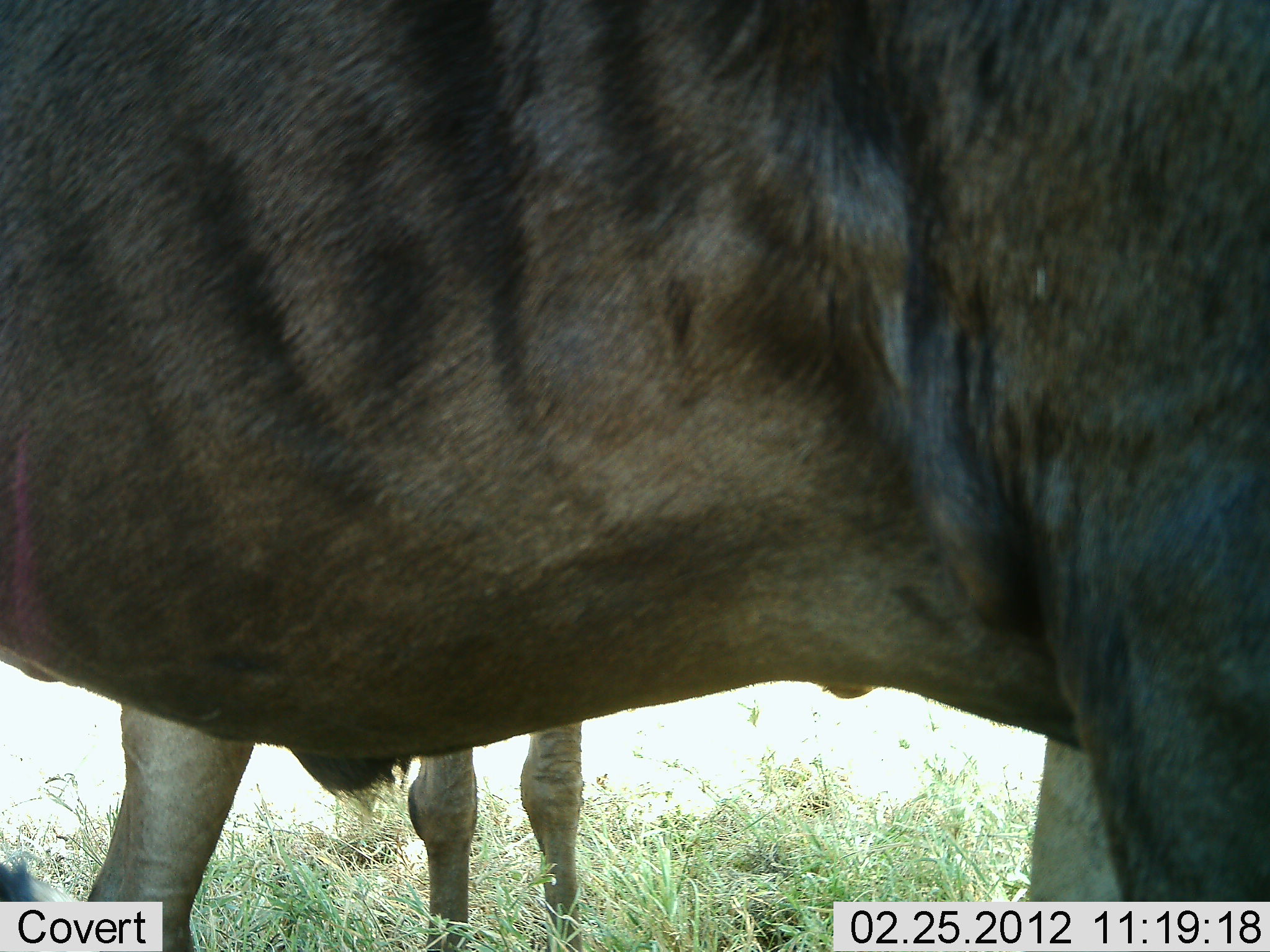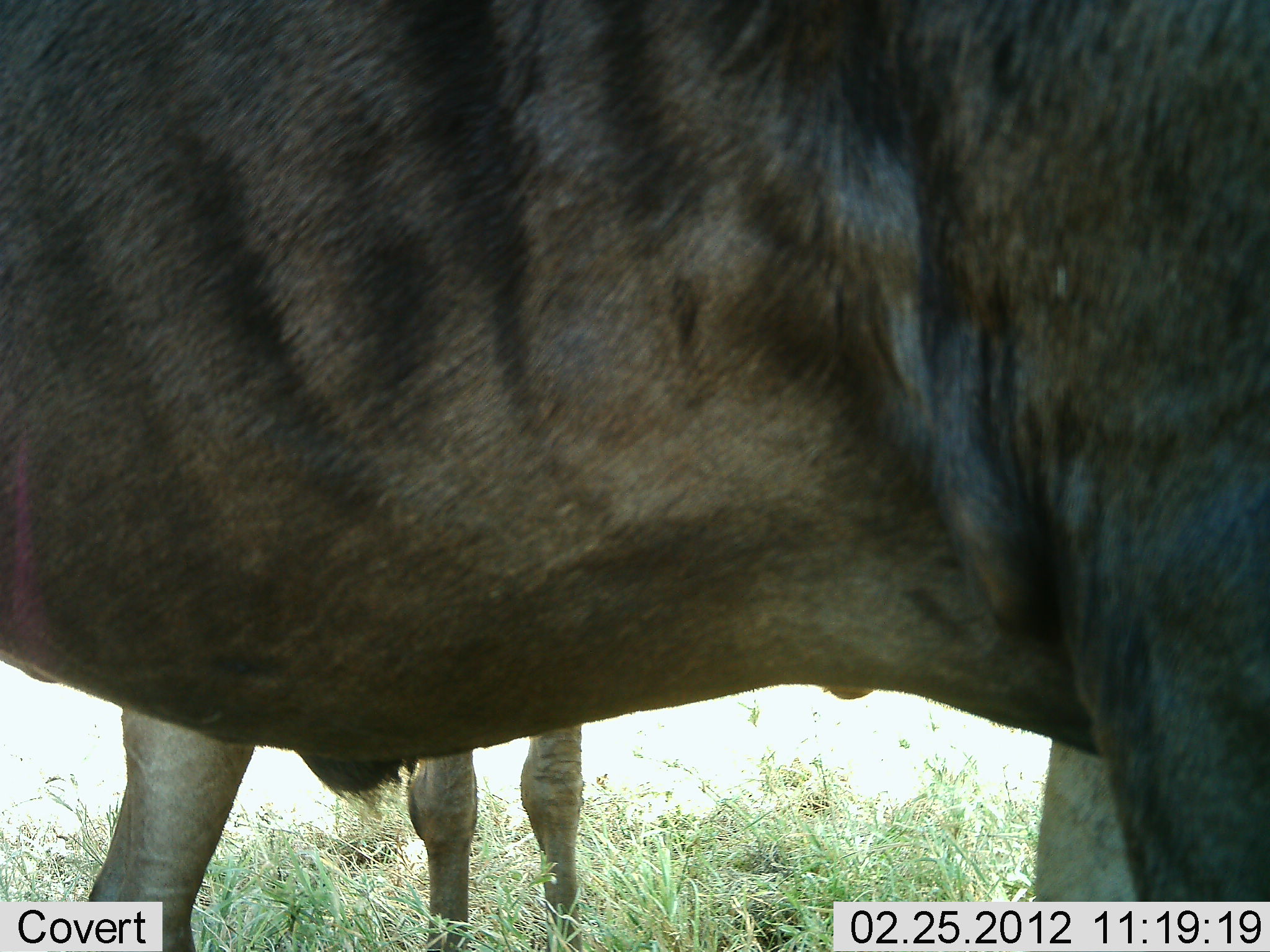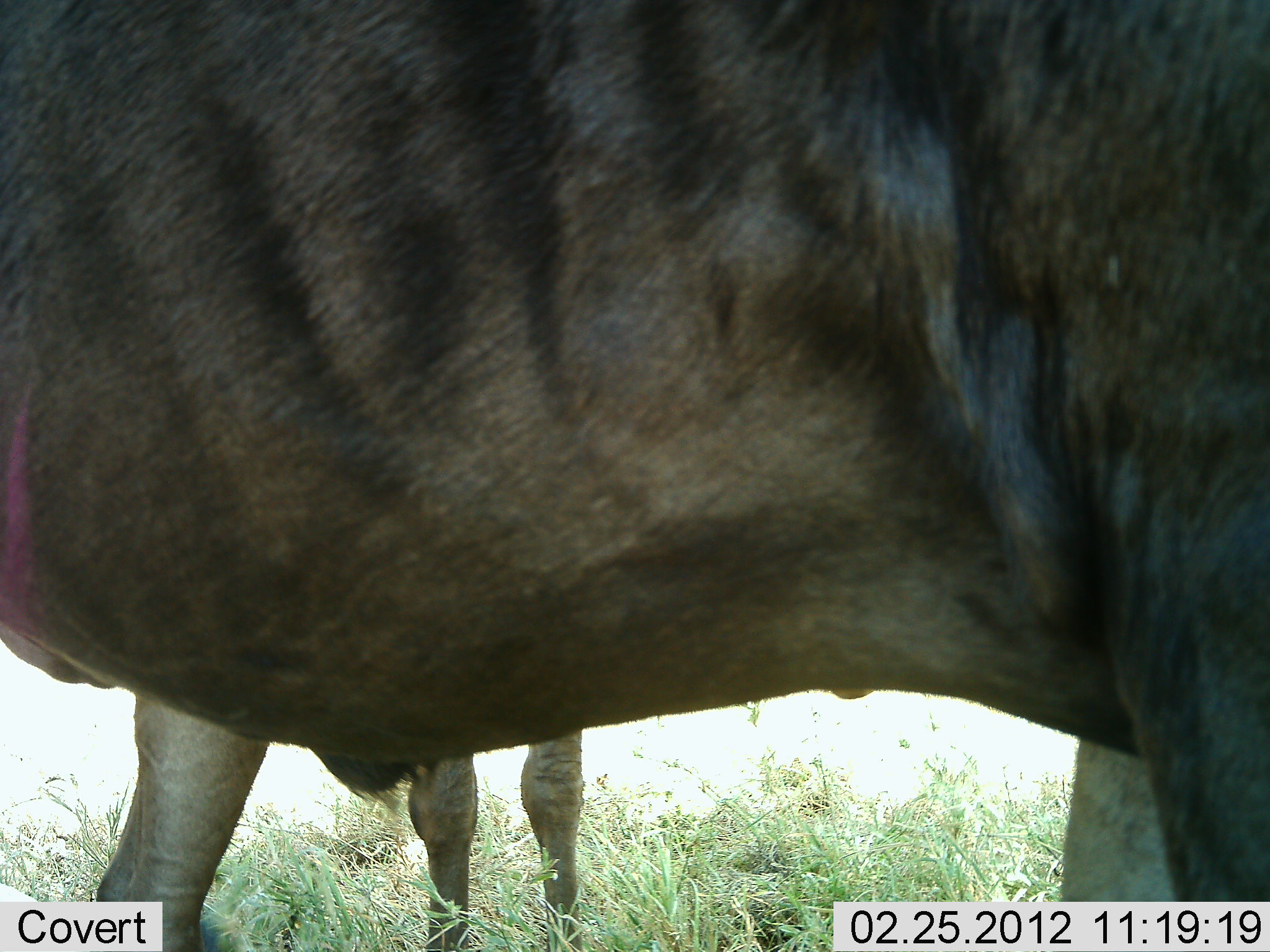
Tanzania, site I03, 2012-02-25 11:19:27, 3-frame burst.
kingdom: Animalia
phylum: Chordata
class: Mammalia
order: Artiodactyla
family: Bovidae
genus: Connochaetes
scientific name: Connochaetes taurinus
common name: blue wildebeest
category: wildebeest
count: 2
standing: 100%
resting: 7%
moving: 0%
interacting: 0%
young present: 0%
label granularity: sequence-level